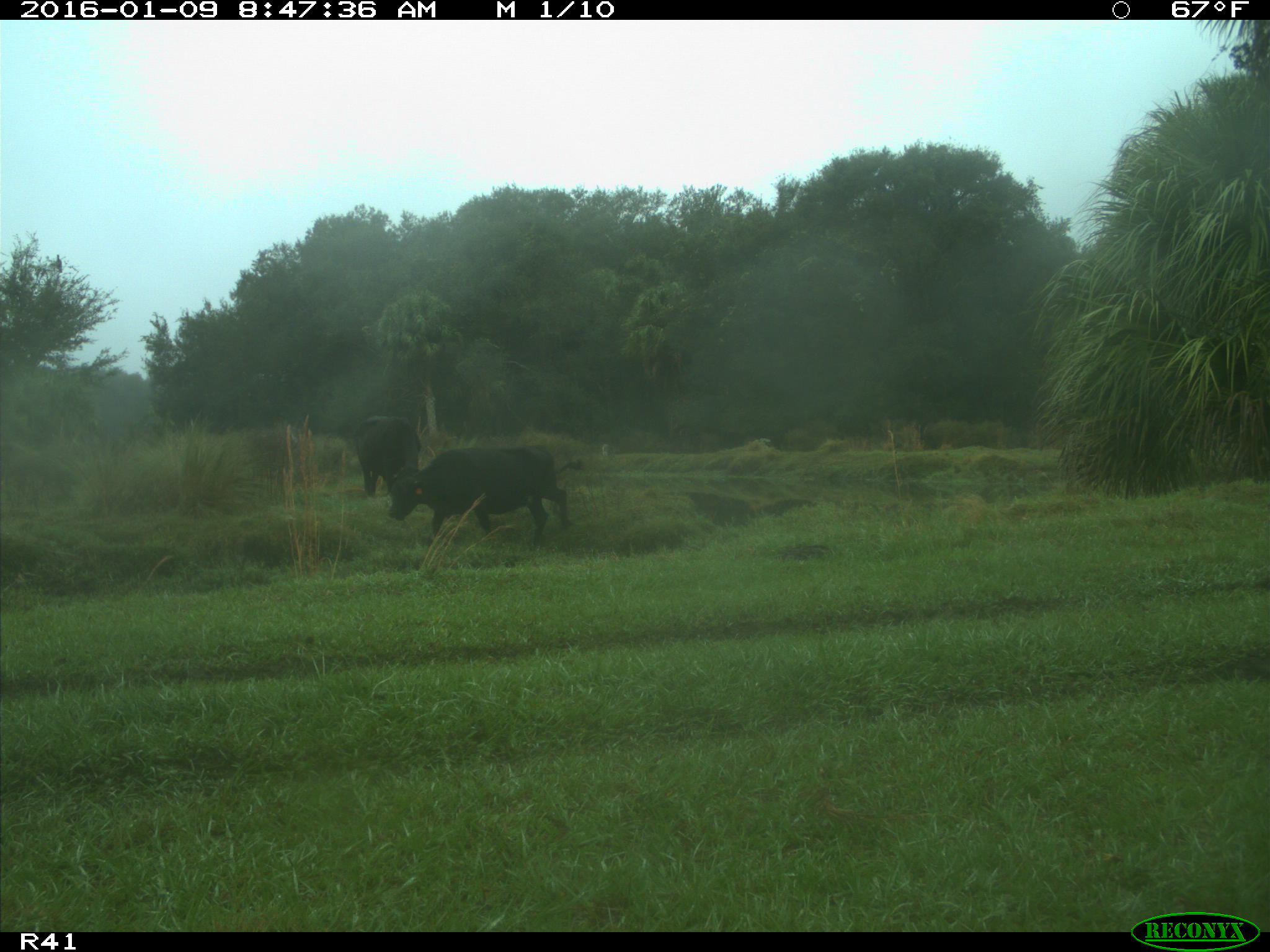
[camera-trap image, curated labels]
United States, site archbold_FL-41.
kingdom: Animalia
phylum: Chordata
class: Mammalia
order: Artiodactyla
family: Bovidae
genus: Bos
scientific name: Bos taurus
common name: domestic cow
Bos taurus (domestic cow).